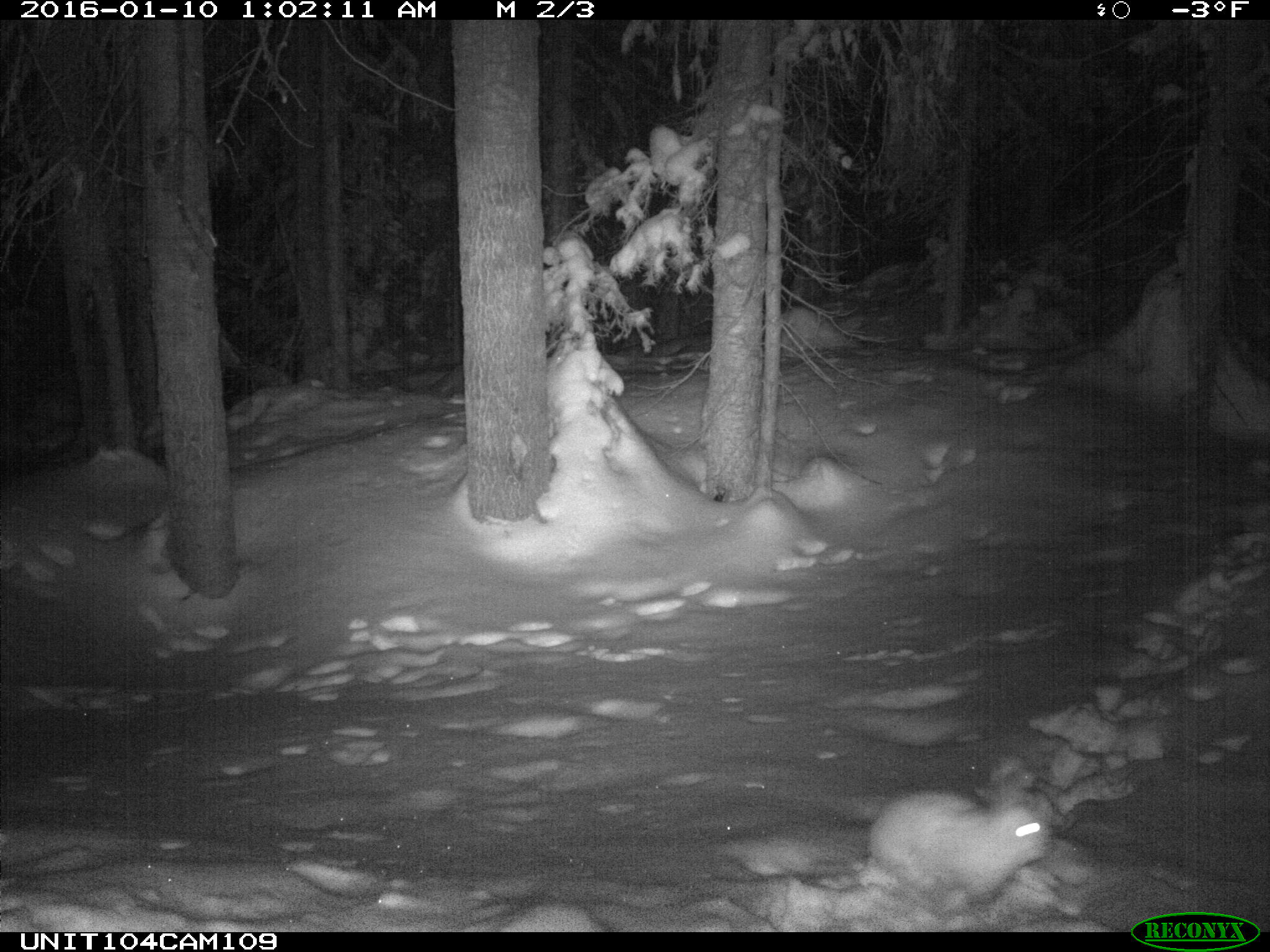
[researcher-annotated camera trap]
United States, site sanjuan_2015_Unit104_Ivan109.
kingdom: Animalia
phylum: Chordata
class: Mammalia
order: Lagomorpha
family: Leporidae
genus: Lepus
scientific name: Lepus americanus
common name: snowshoe hare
Lepus americanus (snowshoe hare).